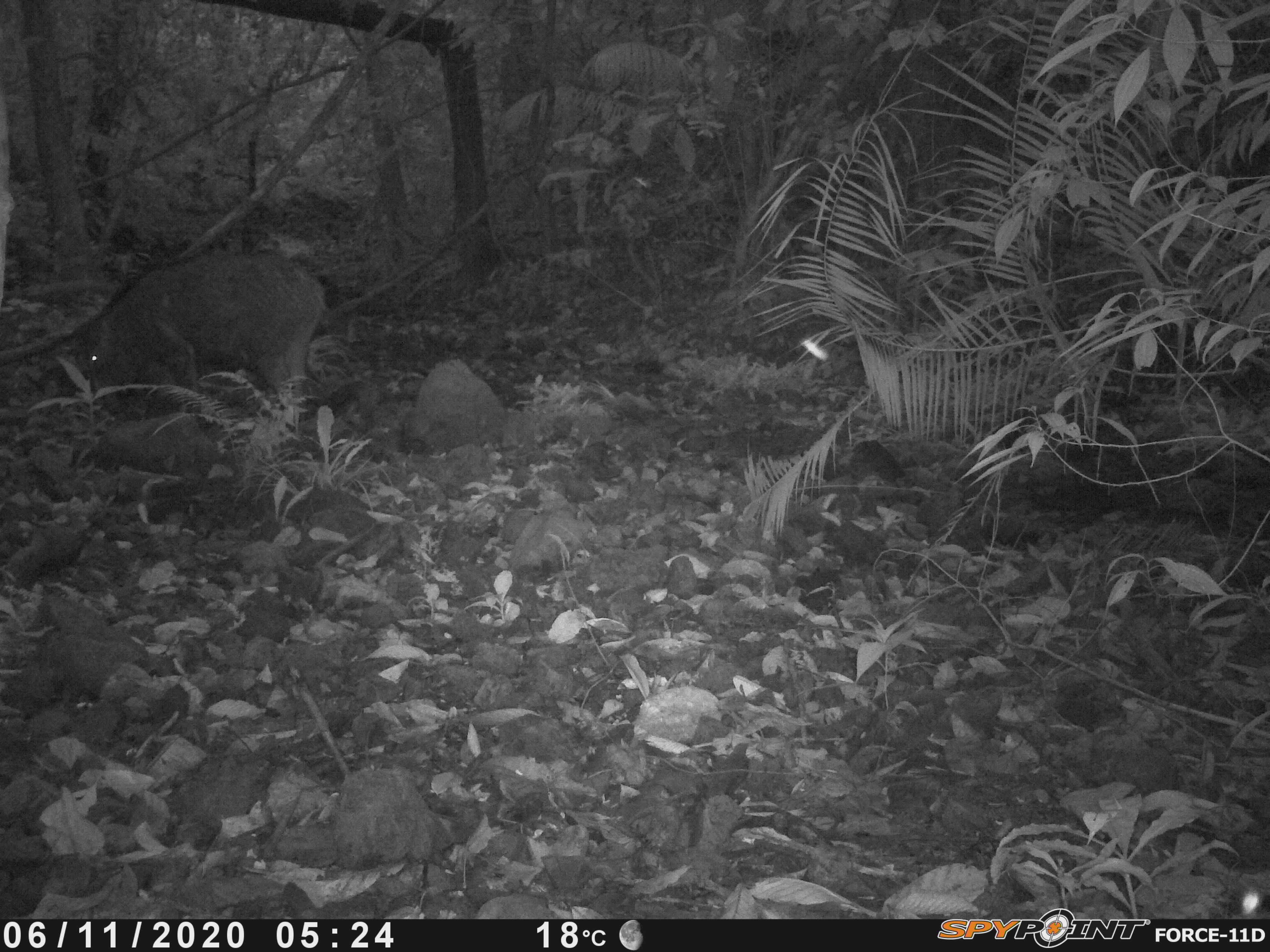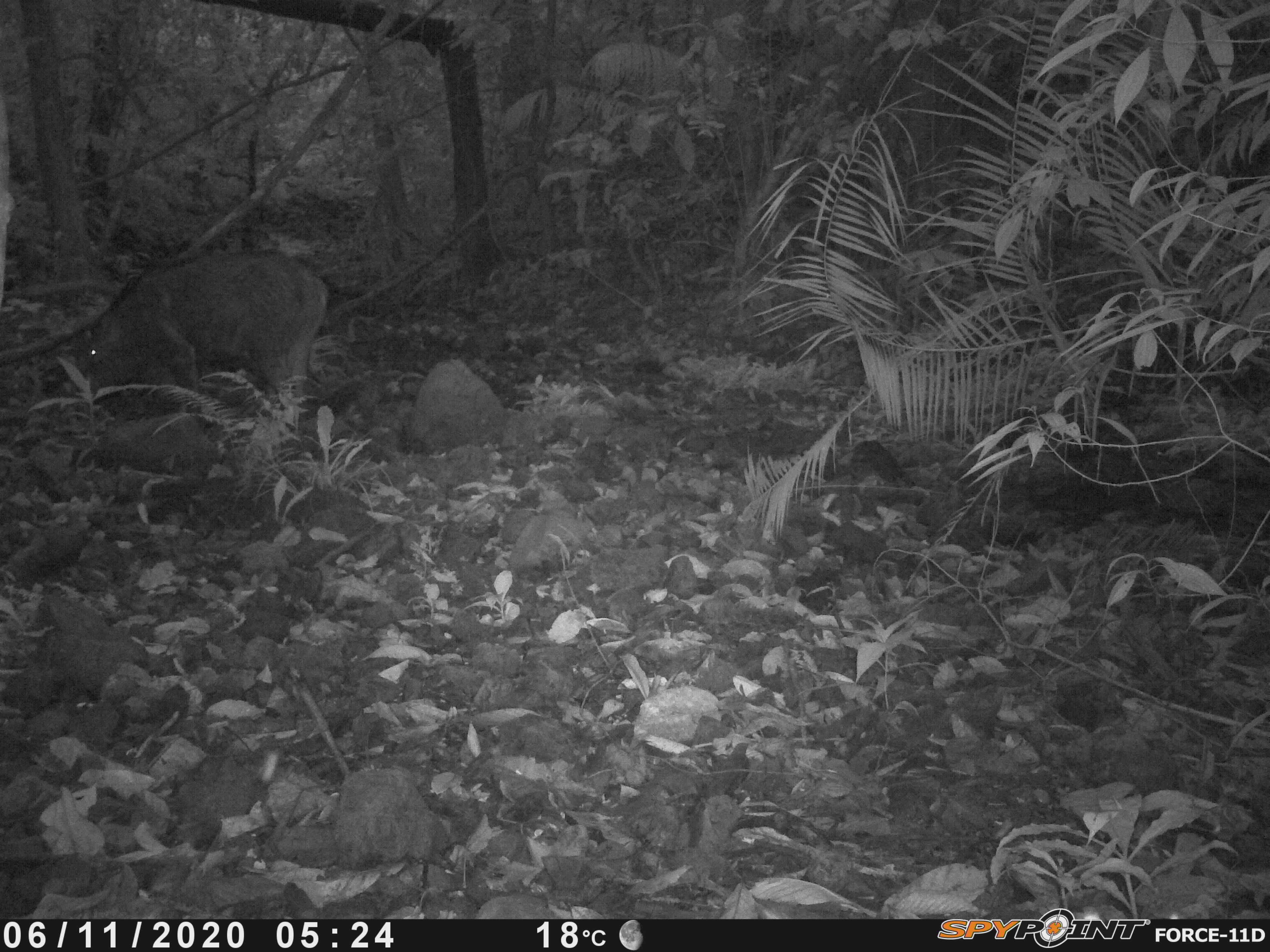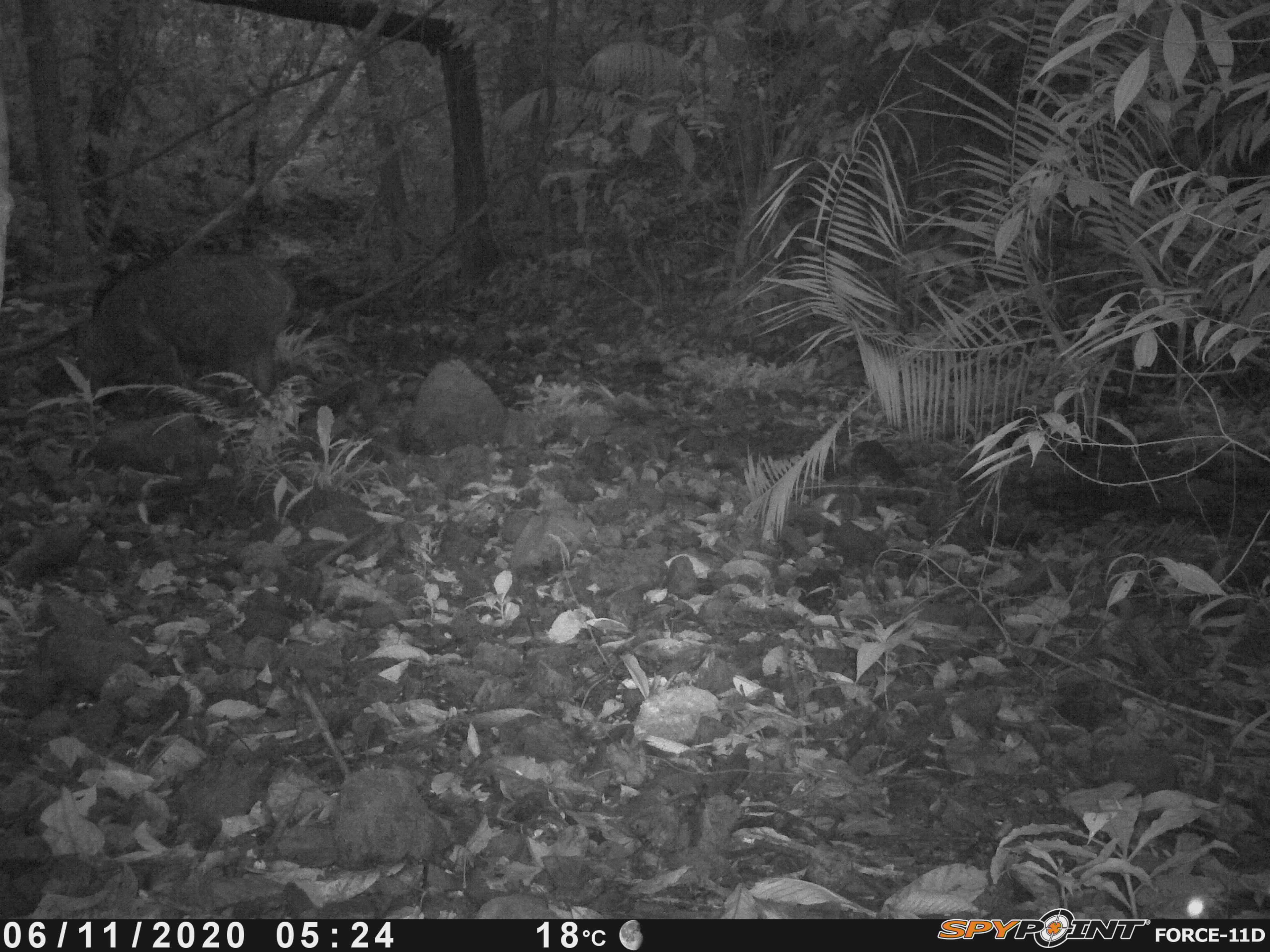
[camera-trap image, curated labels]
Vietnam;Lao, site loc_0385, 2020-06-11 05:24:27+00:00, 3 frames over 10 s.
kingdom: Animalia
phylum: Chordata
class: Mammalia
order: Artiodactyla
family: Suidae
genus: Sus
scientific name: Sus scrofa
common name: eurasian wild pig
Eurasian wild pig (Sus scrofa). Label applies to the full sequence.